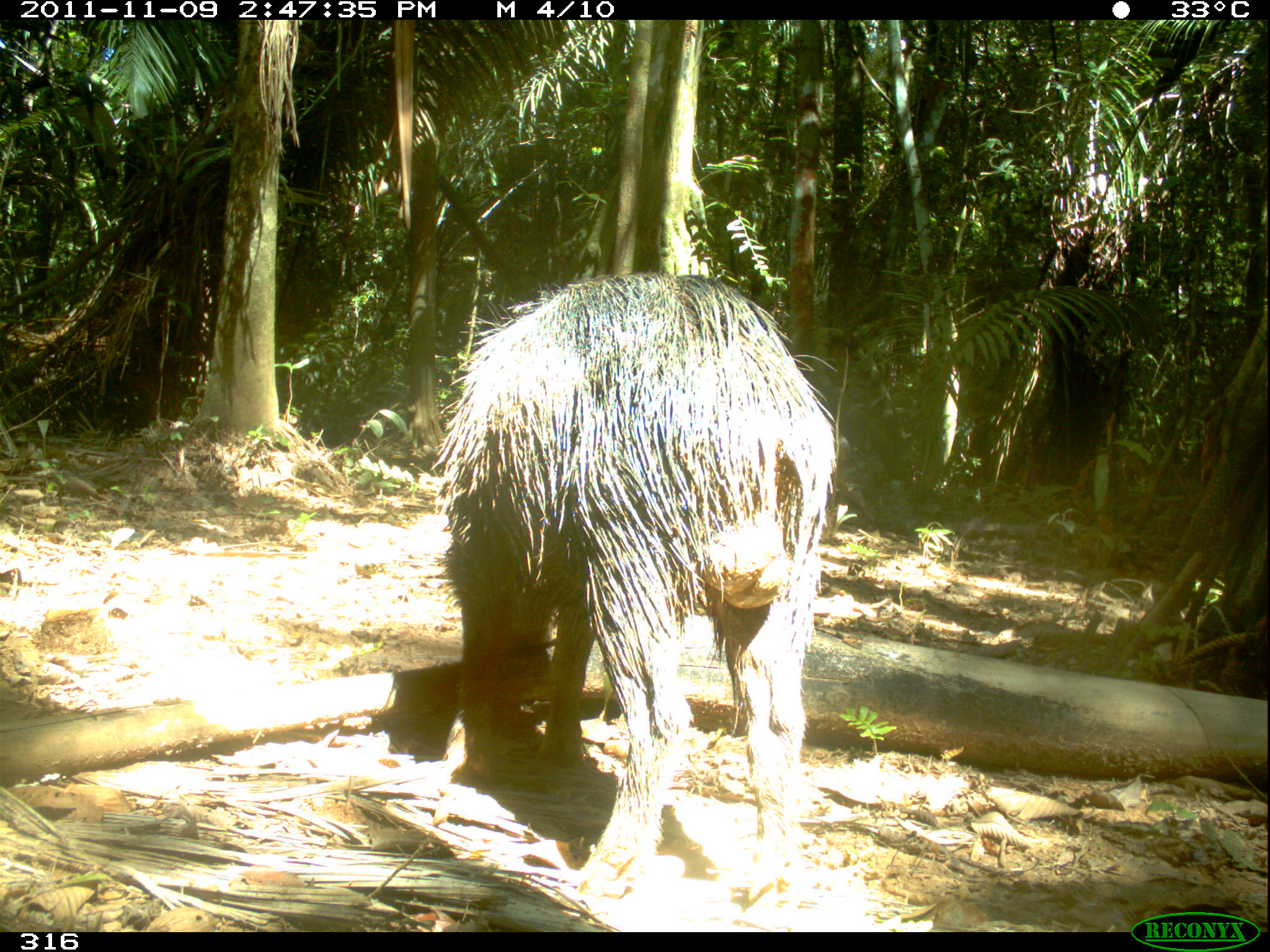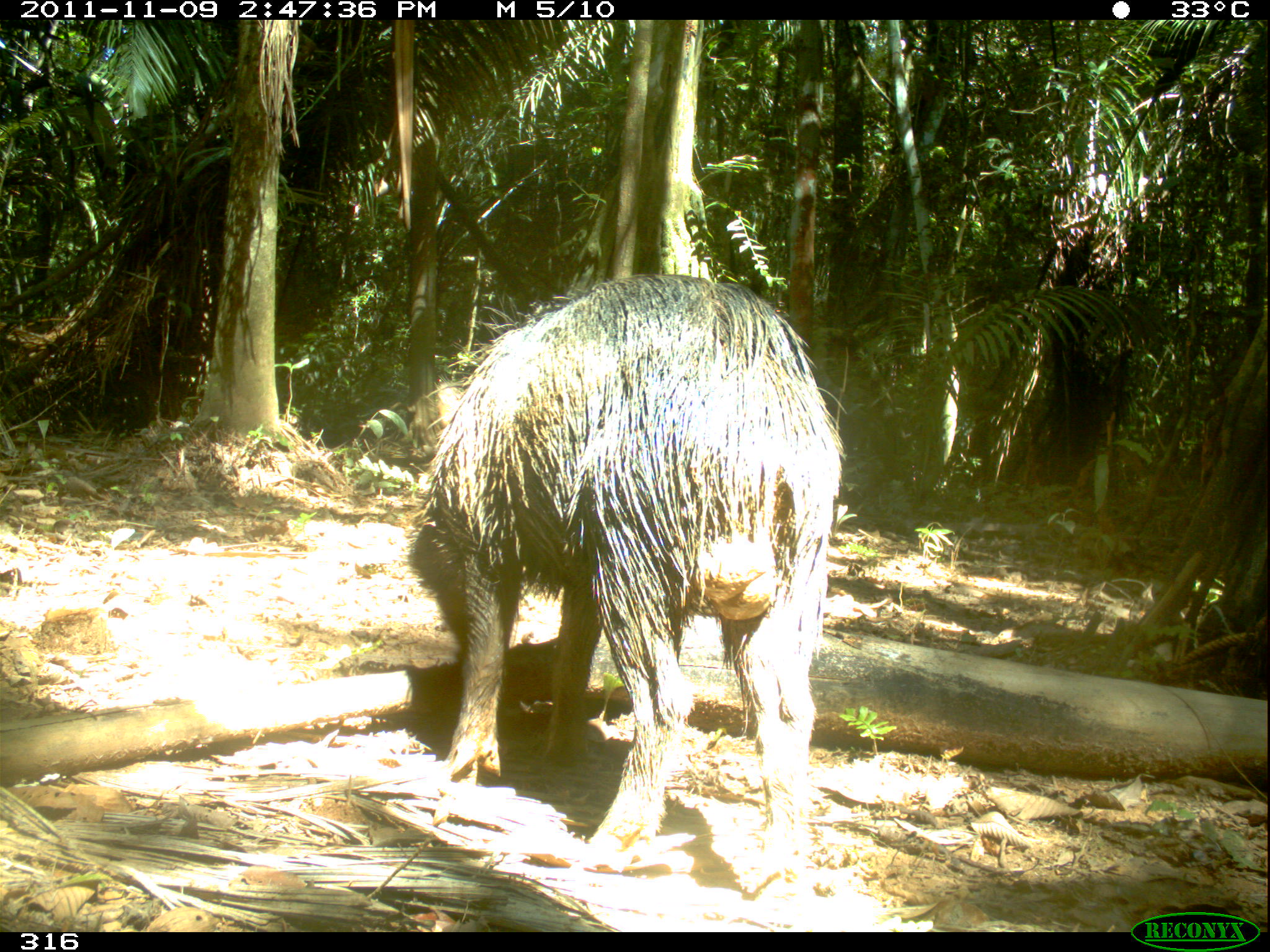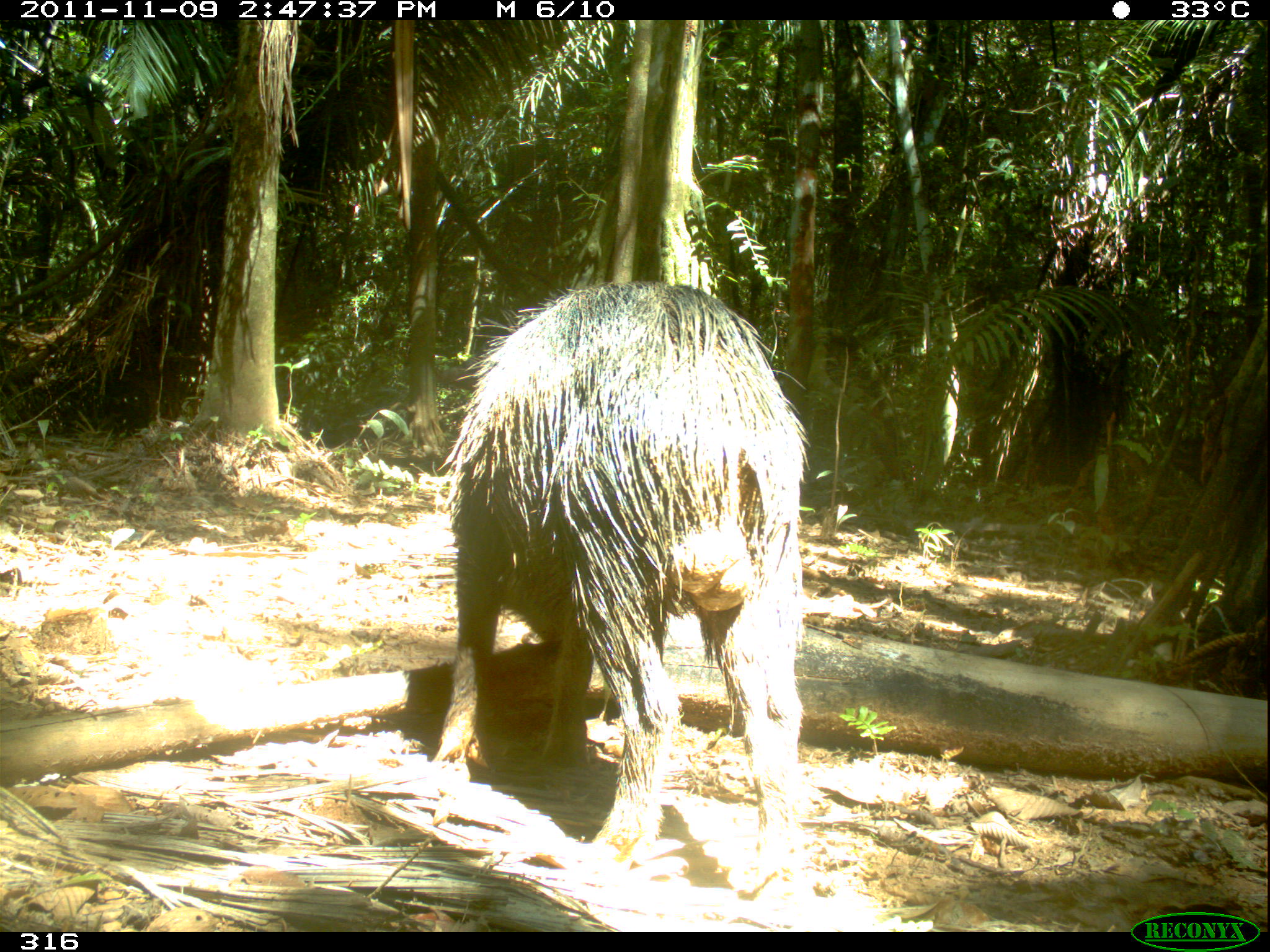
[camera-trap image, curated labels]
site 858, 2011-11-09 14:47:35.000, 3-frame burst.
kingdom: Animalia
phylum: Chordata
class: Mammalia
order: Artiodactyla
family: Tayassuidae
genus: Tayassu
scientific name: Tayassu pecari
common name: white-lipped peccary